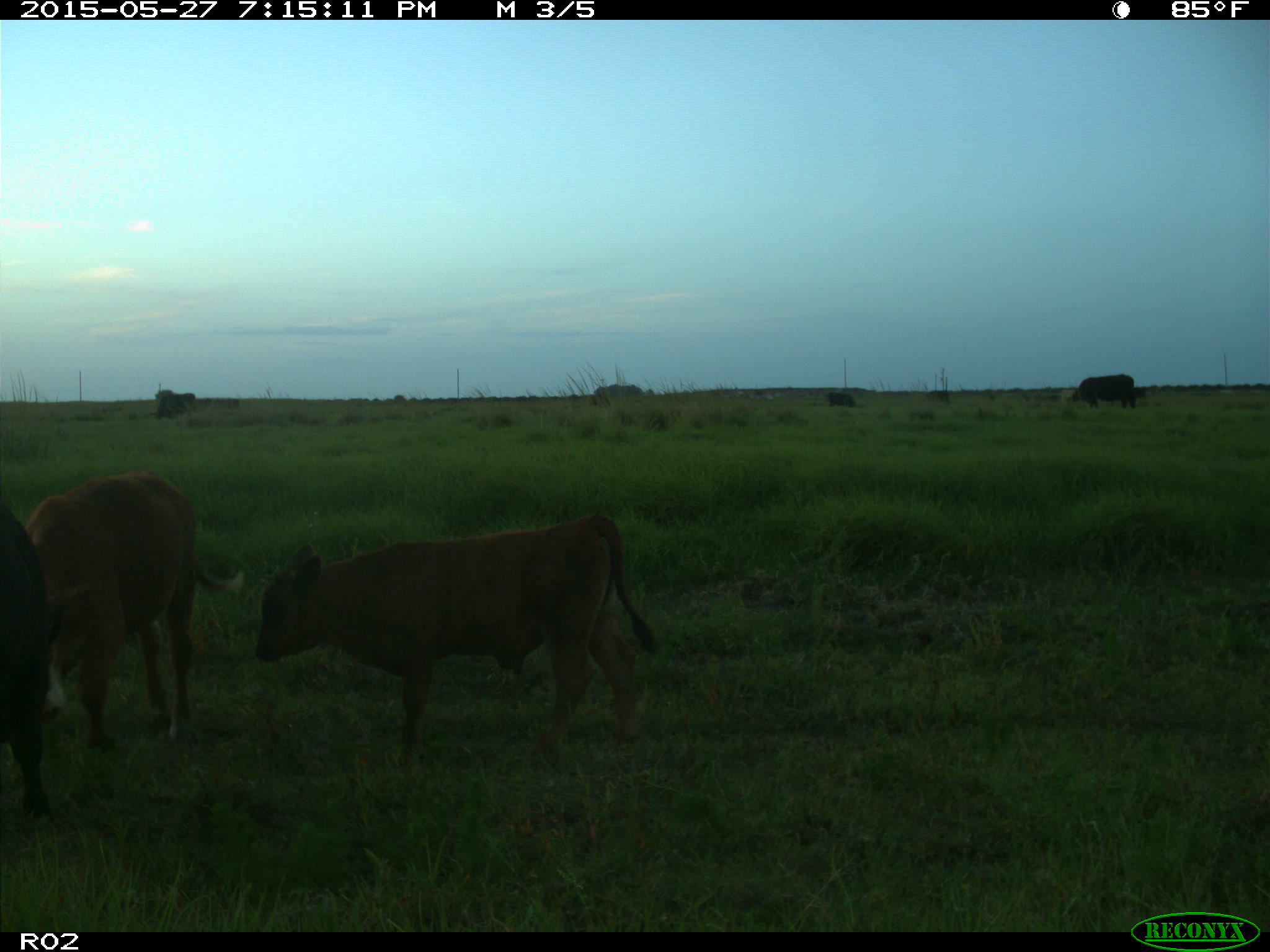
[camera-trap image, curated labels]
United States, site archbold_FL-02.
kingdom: Animalia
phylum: Chordata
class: Mammalia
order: Artiodactyla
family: Bovidae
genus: Bos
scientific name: Bos taurus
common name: domestic cow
Bos taurus (domestic cow).